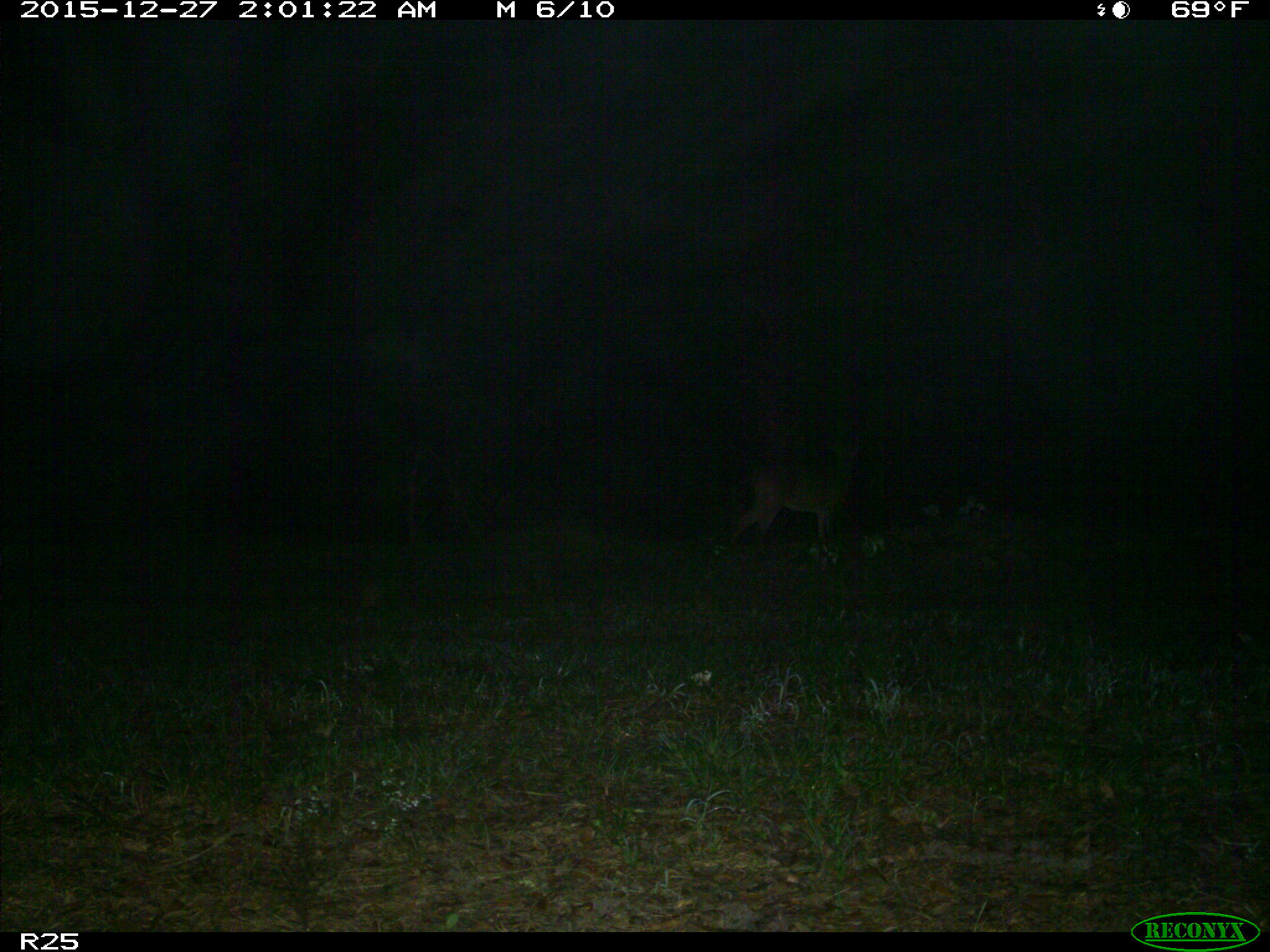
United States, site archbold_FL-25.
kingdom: Animalia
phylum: Chordata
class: Mammalia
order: Artiodactyla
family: Cervidae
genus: Odocoileus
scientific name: Odocoileus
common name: deer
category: unidentified deer